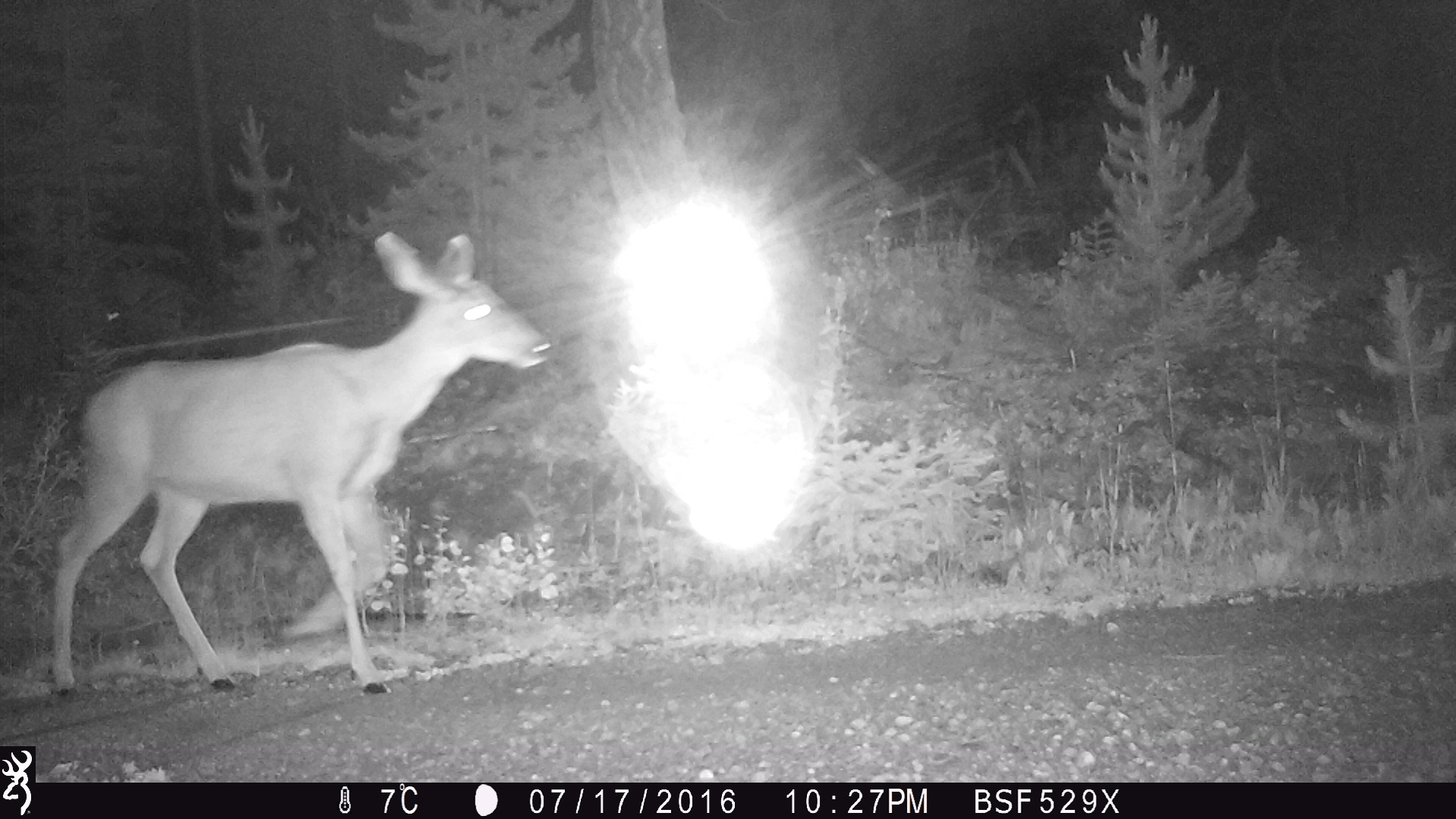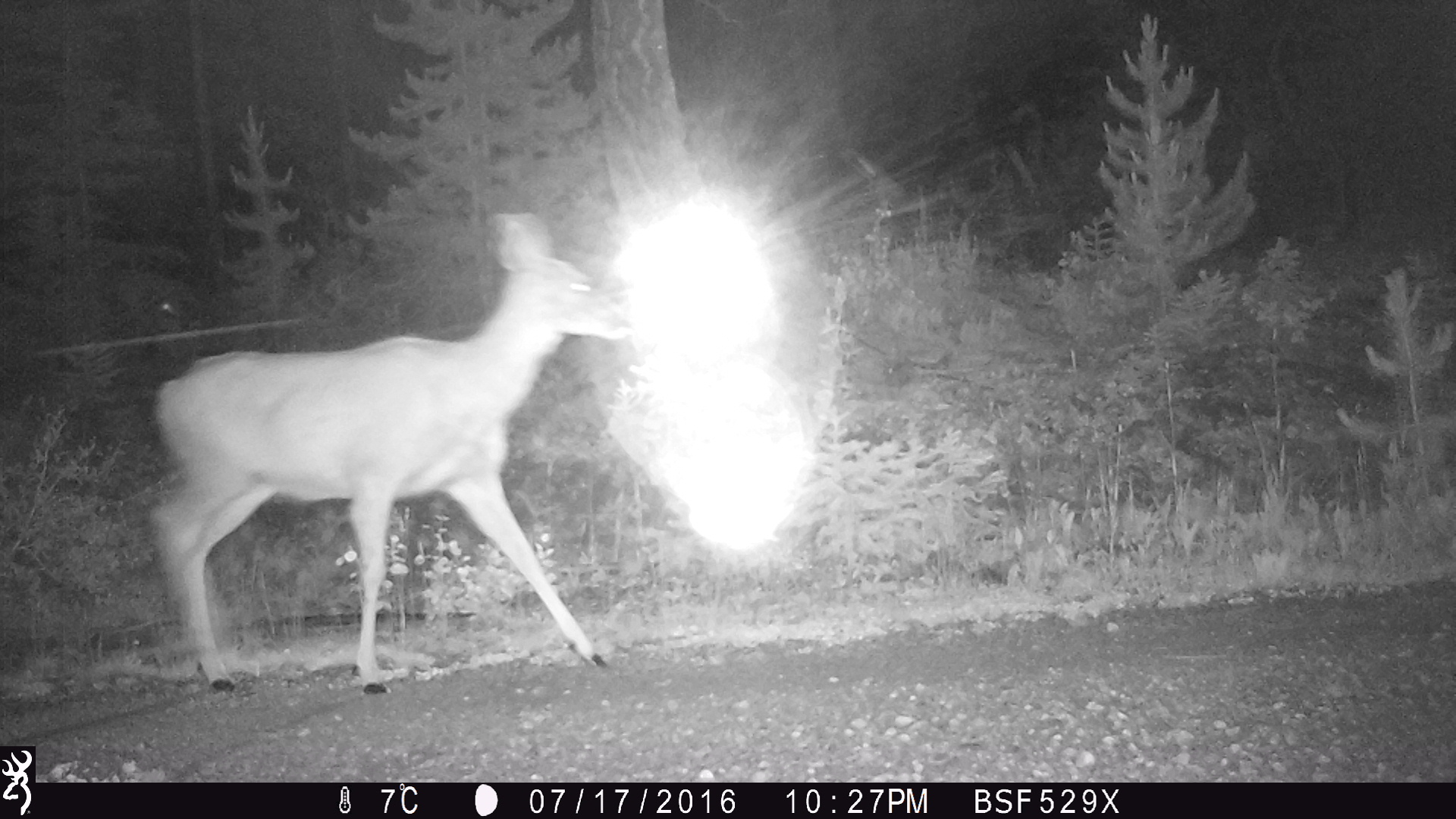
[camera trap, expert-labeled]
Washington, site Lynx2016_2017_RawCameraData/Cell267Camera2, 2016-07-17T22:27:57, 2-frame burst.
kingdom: Animalia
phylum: Chordata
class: Mammalia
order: Artiodactyla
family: Cervidae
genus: Odocoileus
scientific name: Odocoileus hemionus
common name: mule deer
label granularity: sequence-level